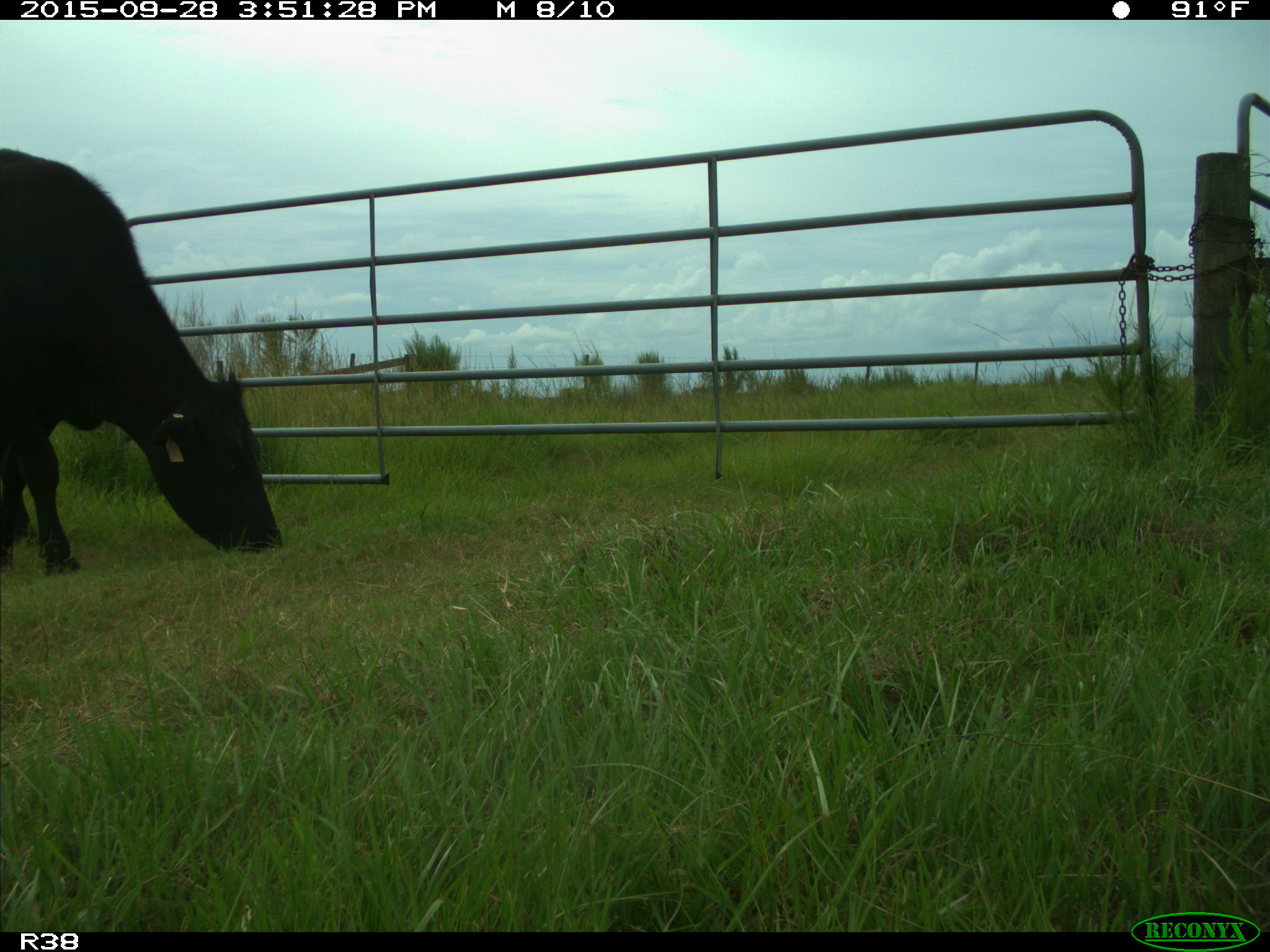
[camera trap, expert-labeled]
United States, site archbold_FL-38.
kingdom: Animalia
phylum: Chordata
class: Mammalia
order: Artiodactyla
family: Bovidae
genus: Bos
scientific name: Bos taurus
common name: domestic cow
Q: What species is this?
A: Bos taurus (domestic cow).